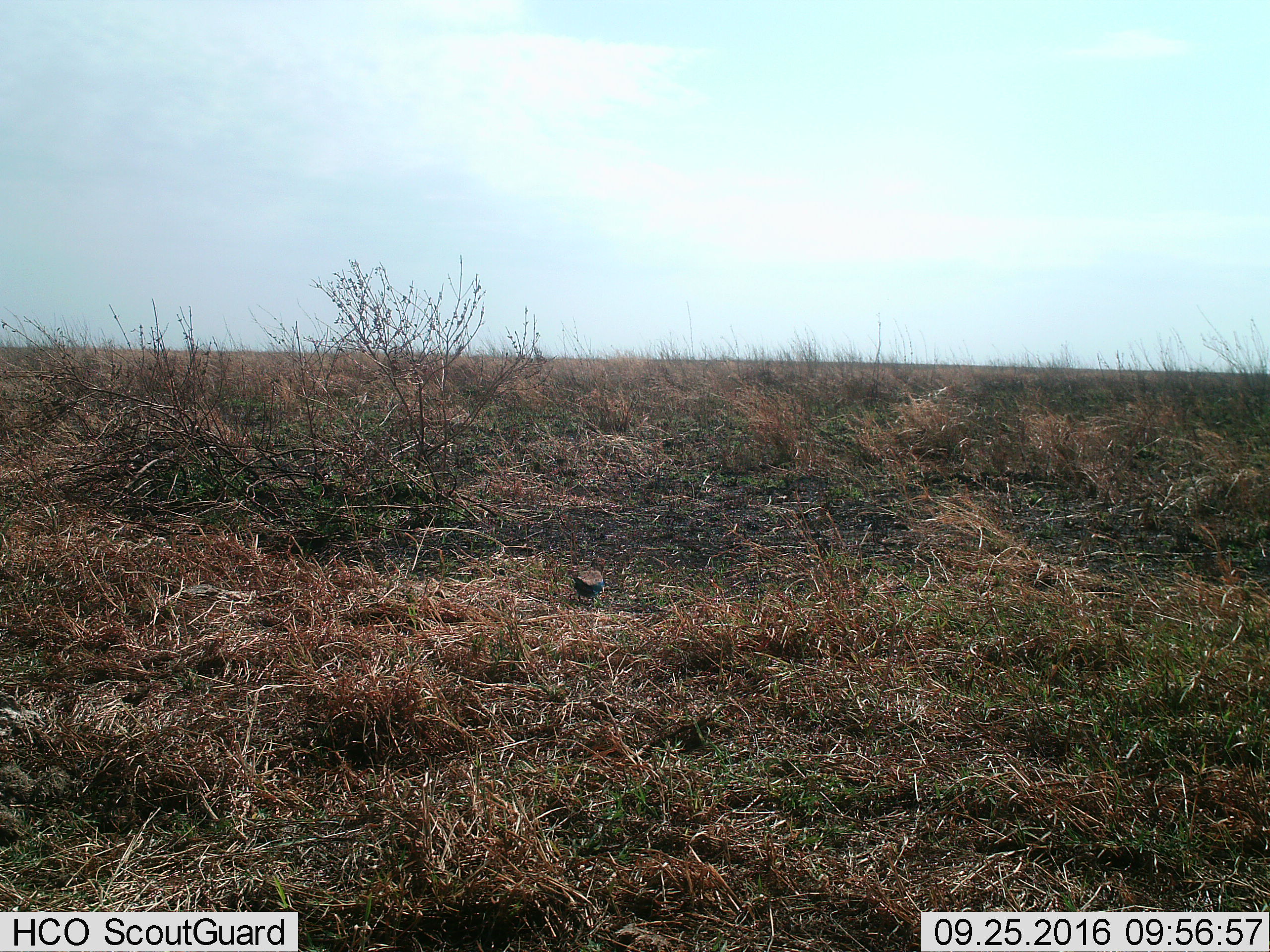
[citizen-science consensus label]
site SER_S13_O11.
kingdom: Animalia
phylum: Chordata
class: Aves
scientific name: Aves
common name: bird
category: birdother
Birdother (bird) (Aves), count 1. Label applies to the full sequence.